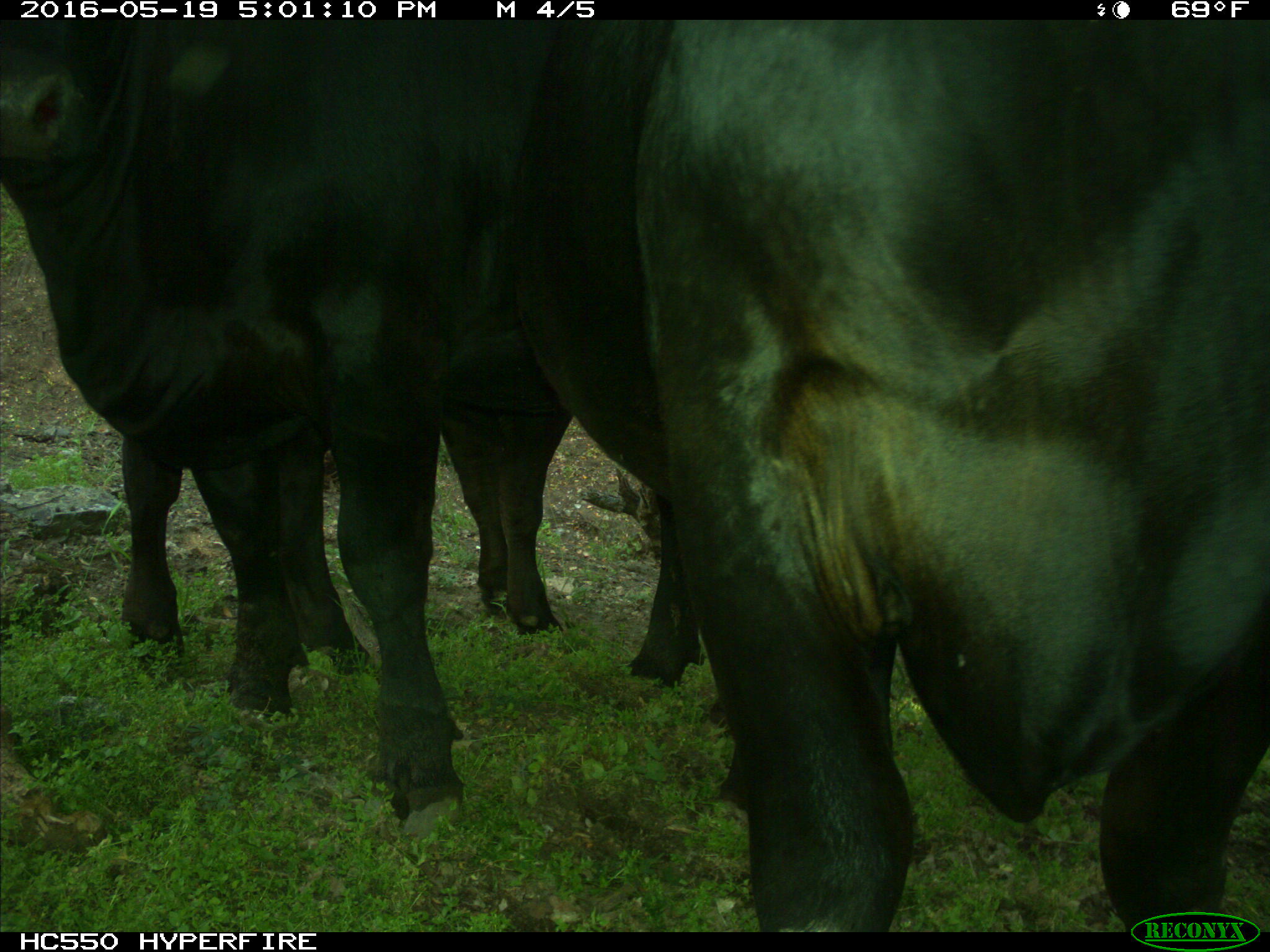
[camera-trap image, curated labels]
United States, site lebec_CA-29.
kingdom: Animalia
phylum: Chordata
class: Mammalia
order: Artiodactyla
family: Bovidae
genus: Bos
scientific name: Bos taurus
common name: domestic cow